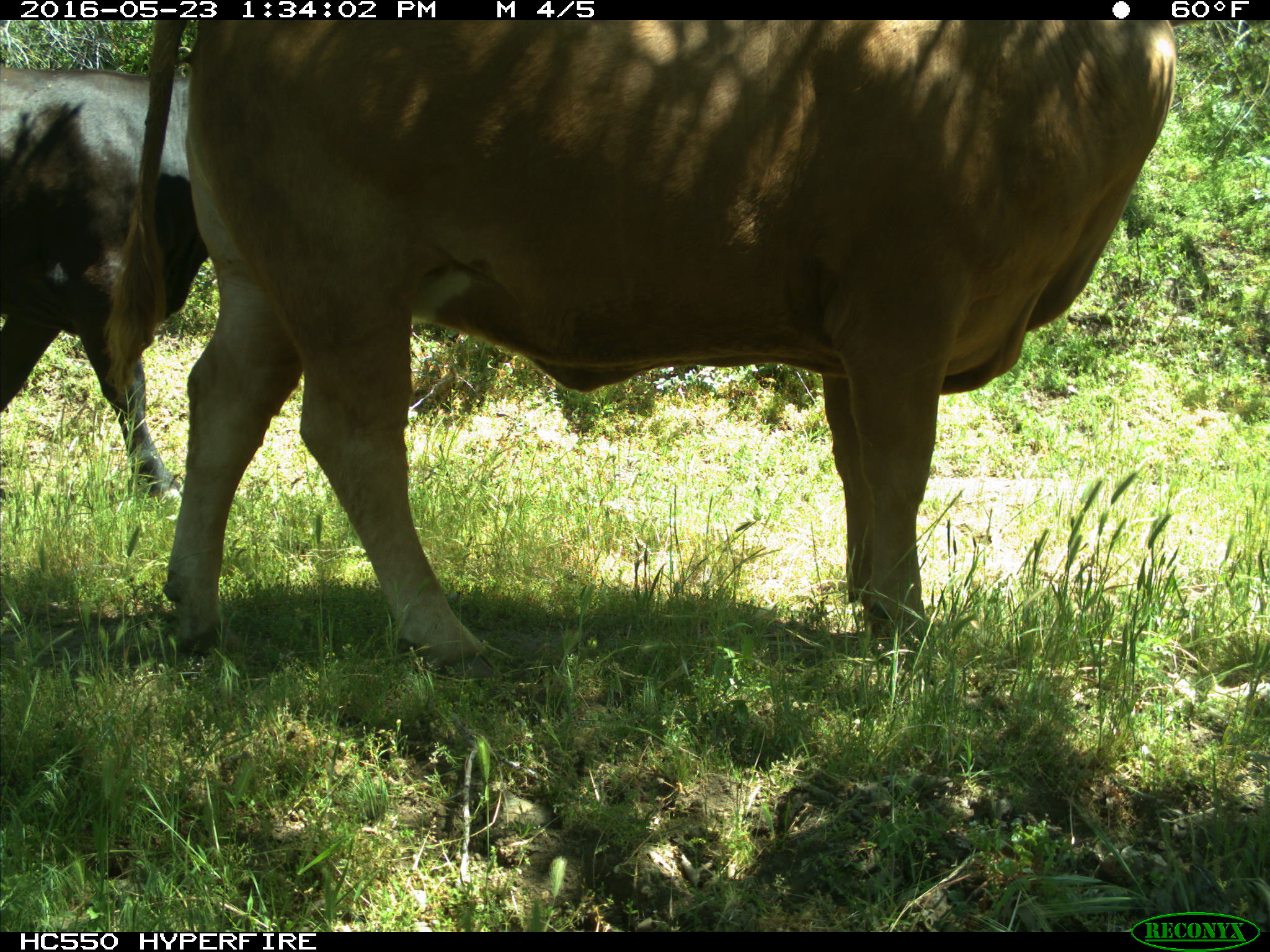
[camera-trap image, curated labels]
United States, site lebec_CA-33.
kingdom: Animalia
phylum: Chordata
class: Mammalia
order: Artiodactyla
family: Bovidae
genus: Bos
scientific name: Bos taurus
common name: domestic cow